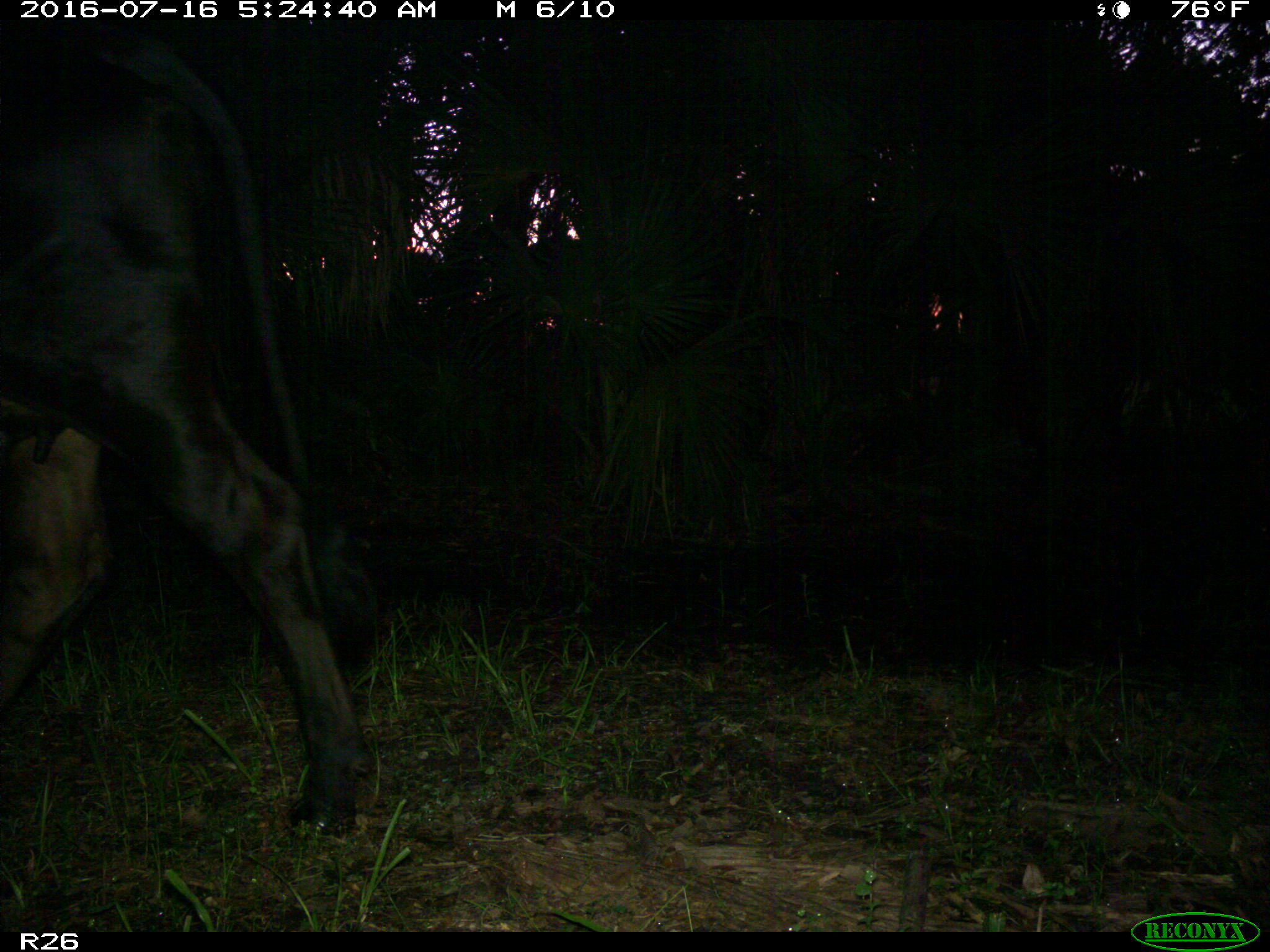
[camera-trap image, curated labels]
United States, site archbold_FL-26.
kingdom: Animalia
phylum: Chordata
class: Mammalia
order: Artiodactyla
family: Bovidae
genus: Bos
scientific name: Bos taurus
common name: domestic cow